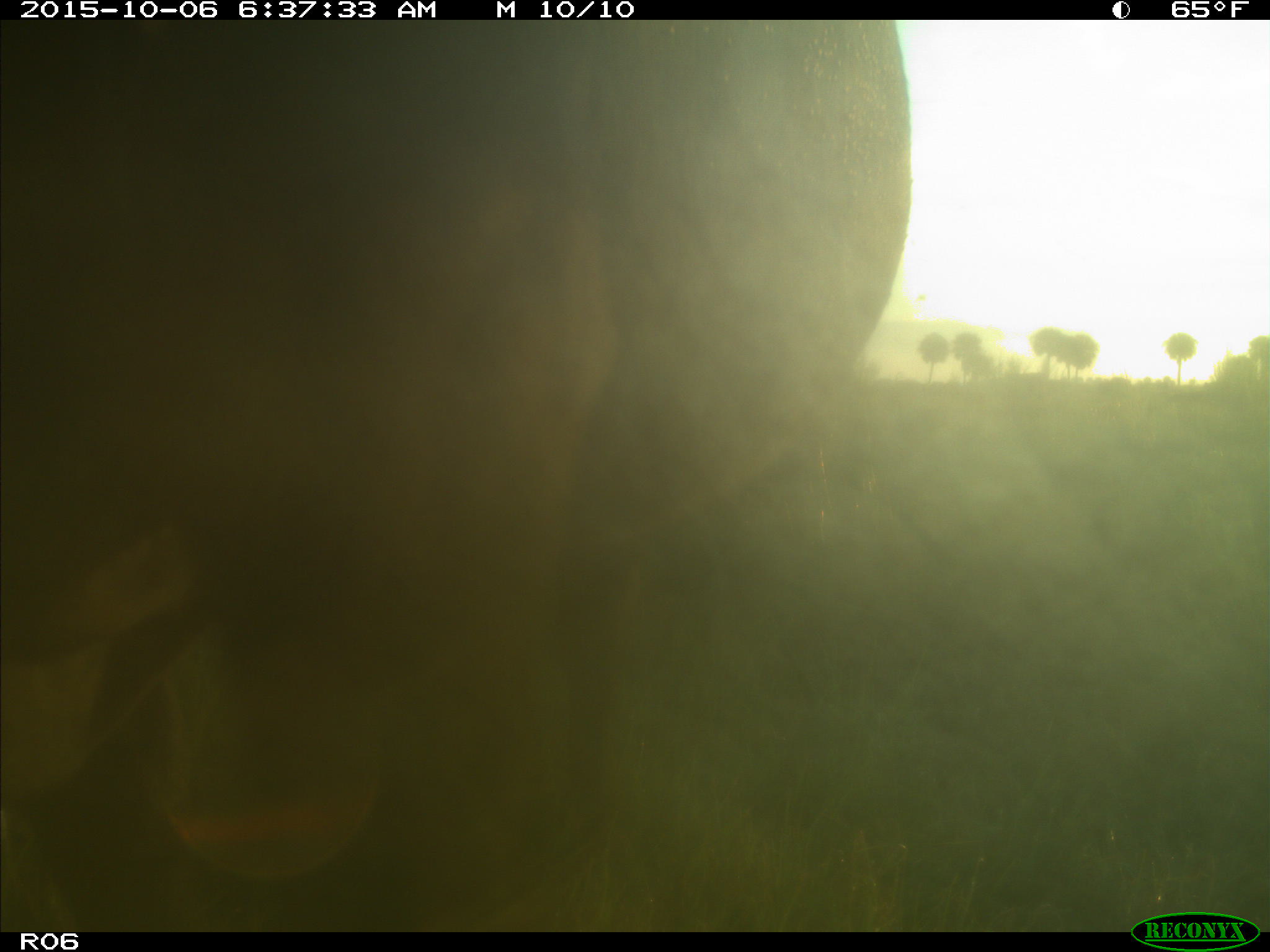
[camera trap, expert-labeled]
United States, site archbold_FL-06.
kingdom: Animalia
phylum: Chordata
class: Mammalia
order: Artiodactyla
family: Bovidae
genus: Bos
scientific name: Bos taurus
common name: domestic cow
Bos taurus (domestic cow).